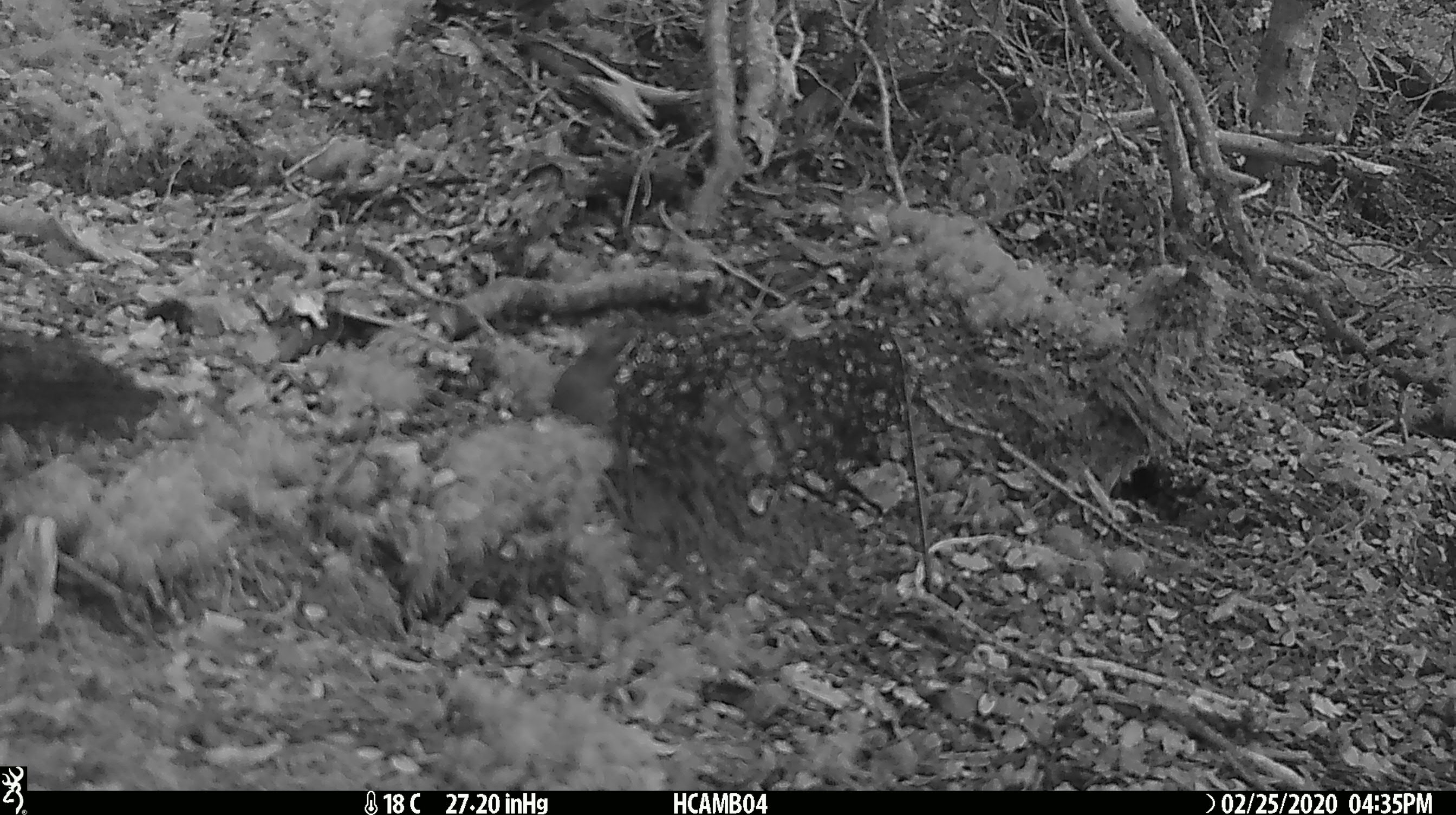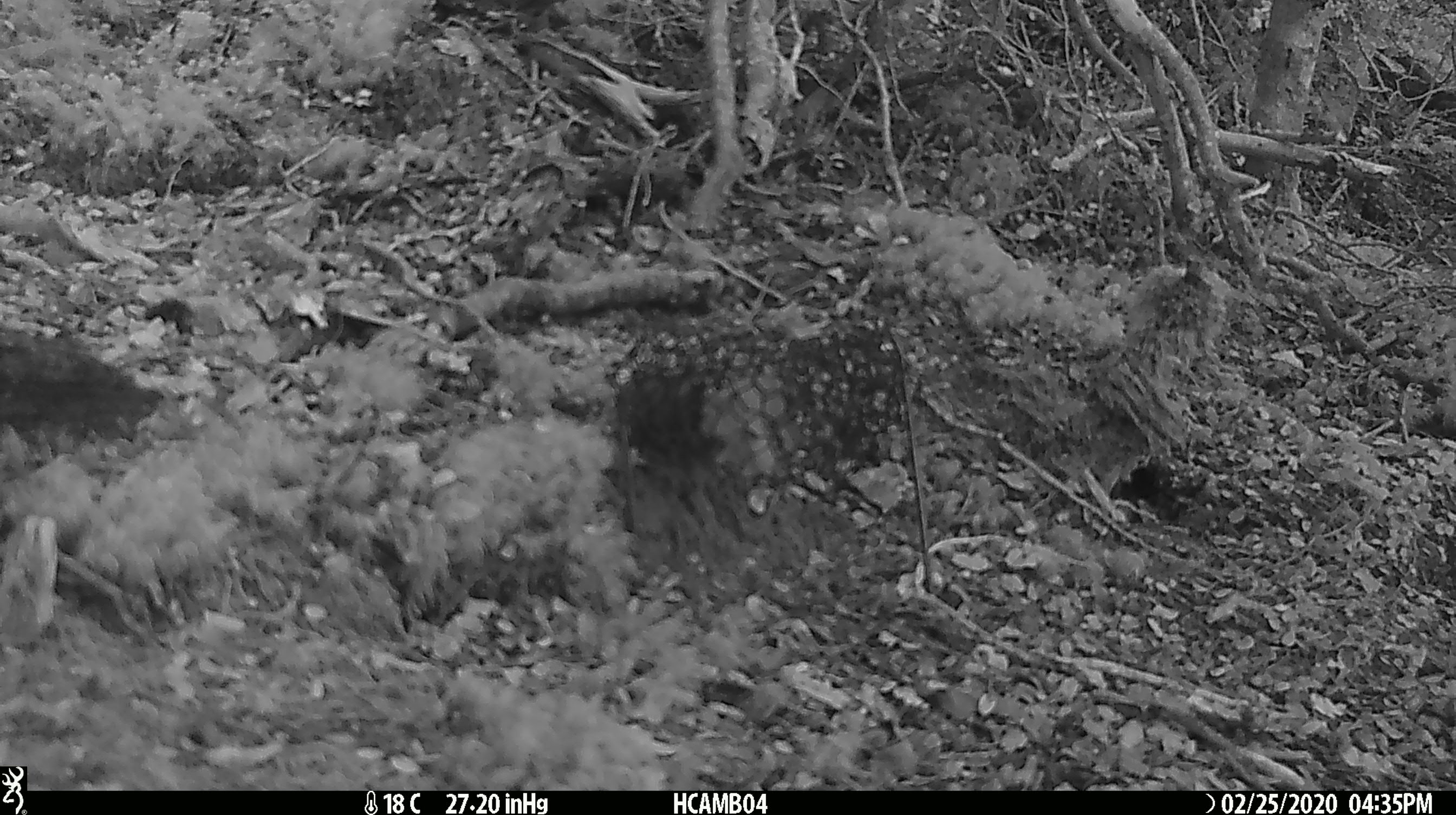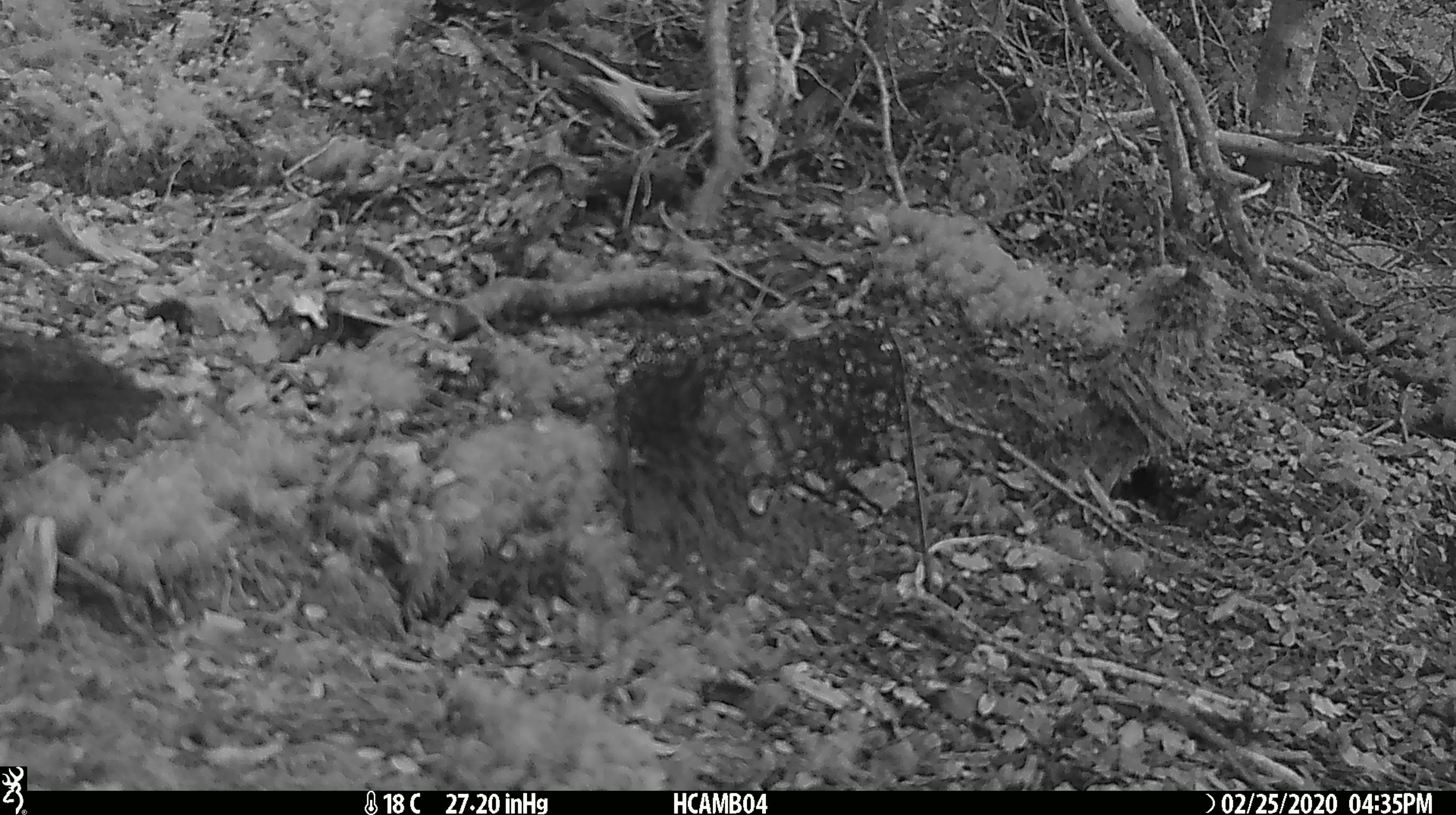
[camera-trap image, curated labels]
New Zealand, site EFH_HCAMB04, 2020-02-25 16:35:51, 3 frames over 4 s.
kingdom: Animalia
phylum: Chordata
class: Mammalia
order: Rodentia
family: Muridae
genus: Mus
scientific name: Mus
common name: mouse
Mouse (Mus).